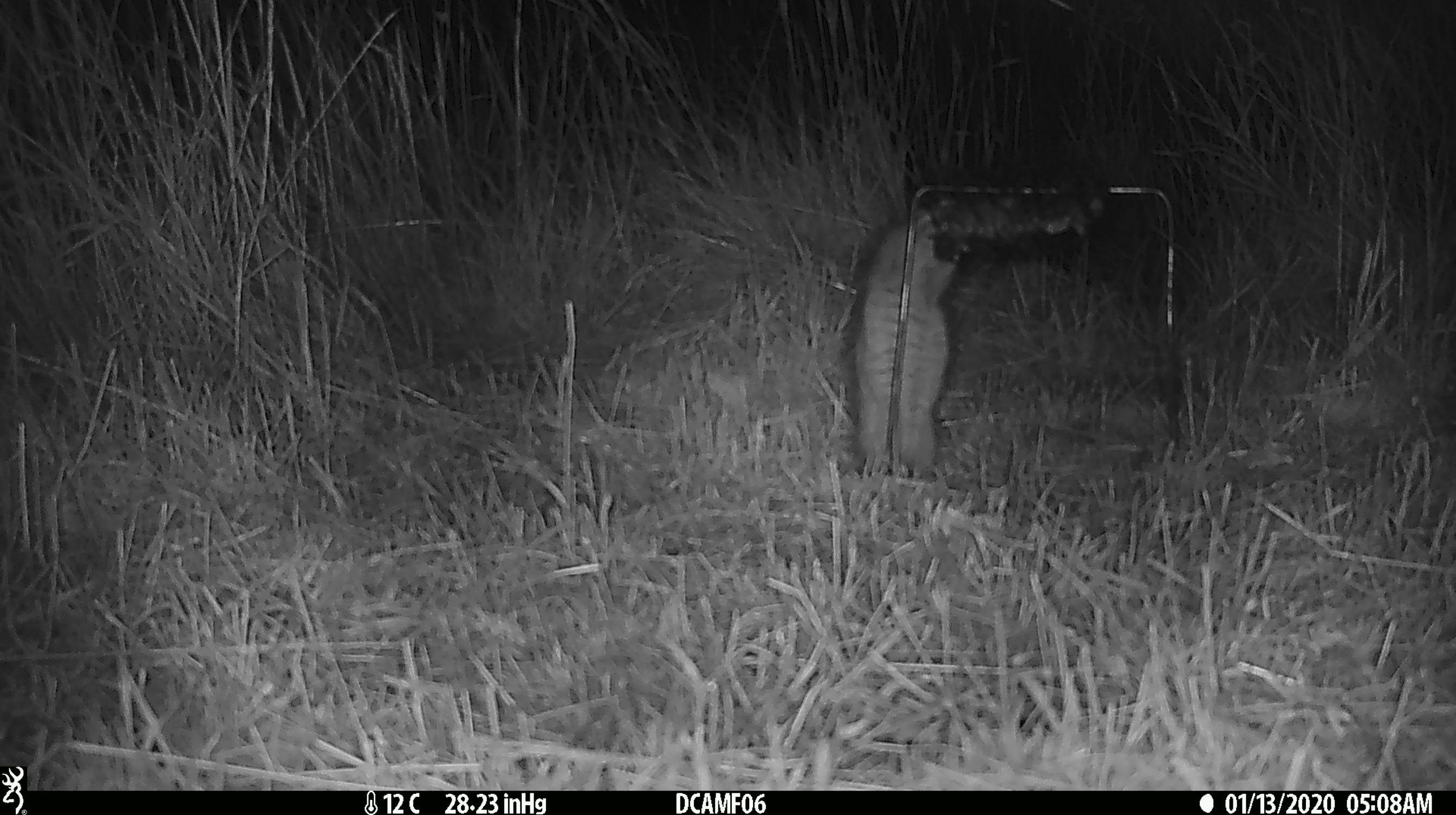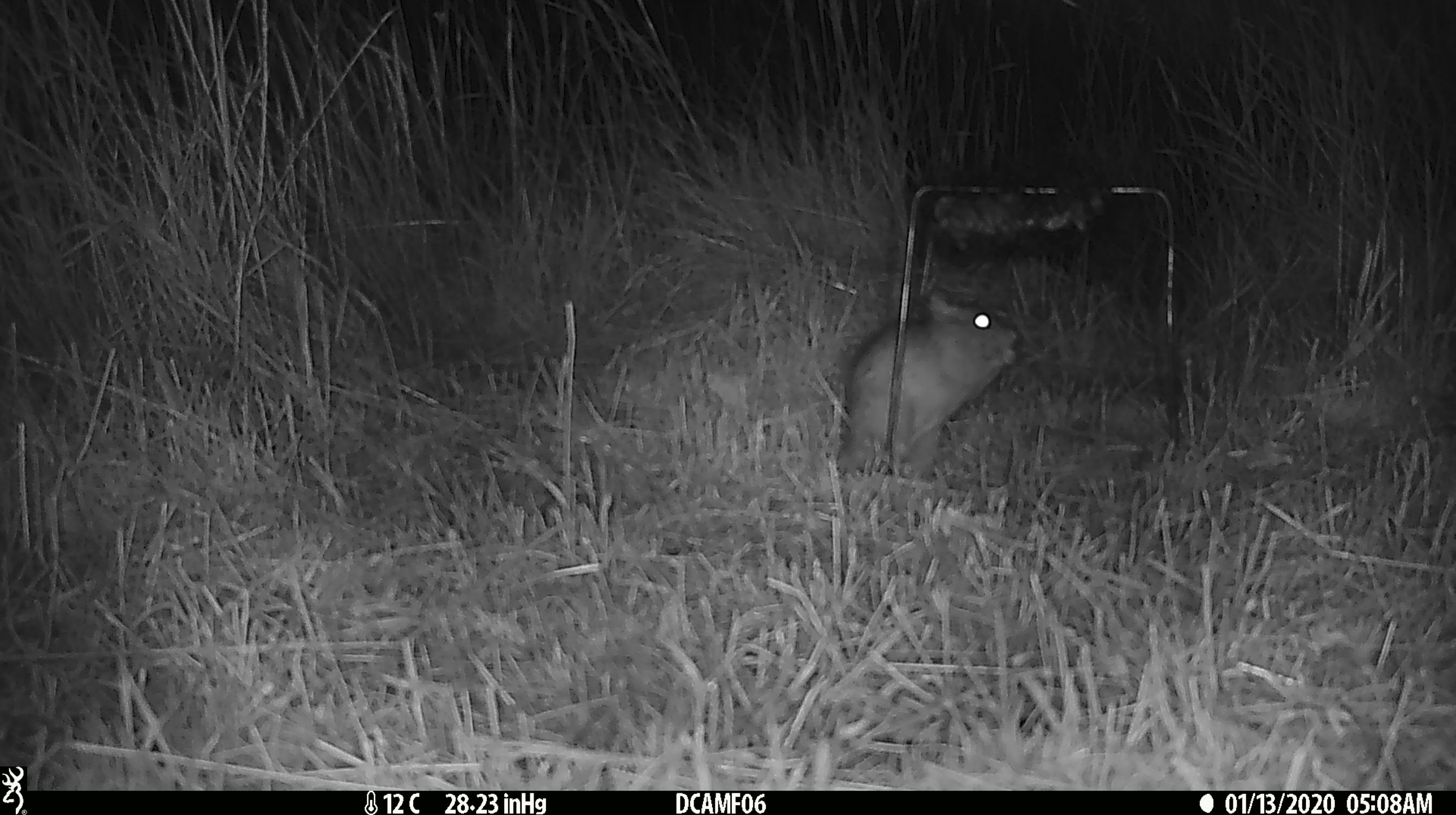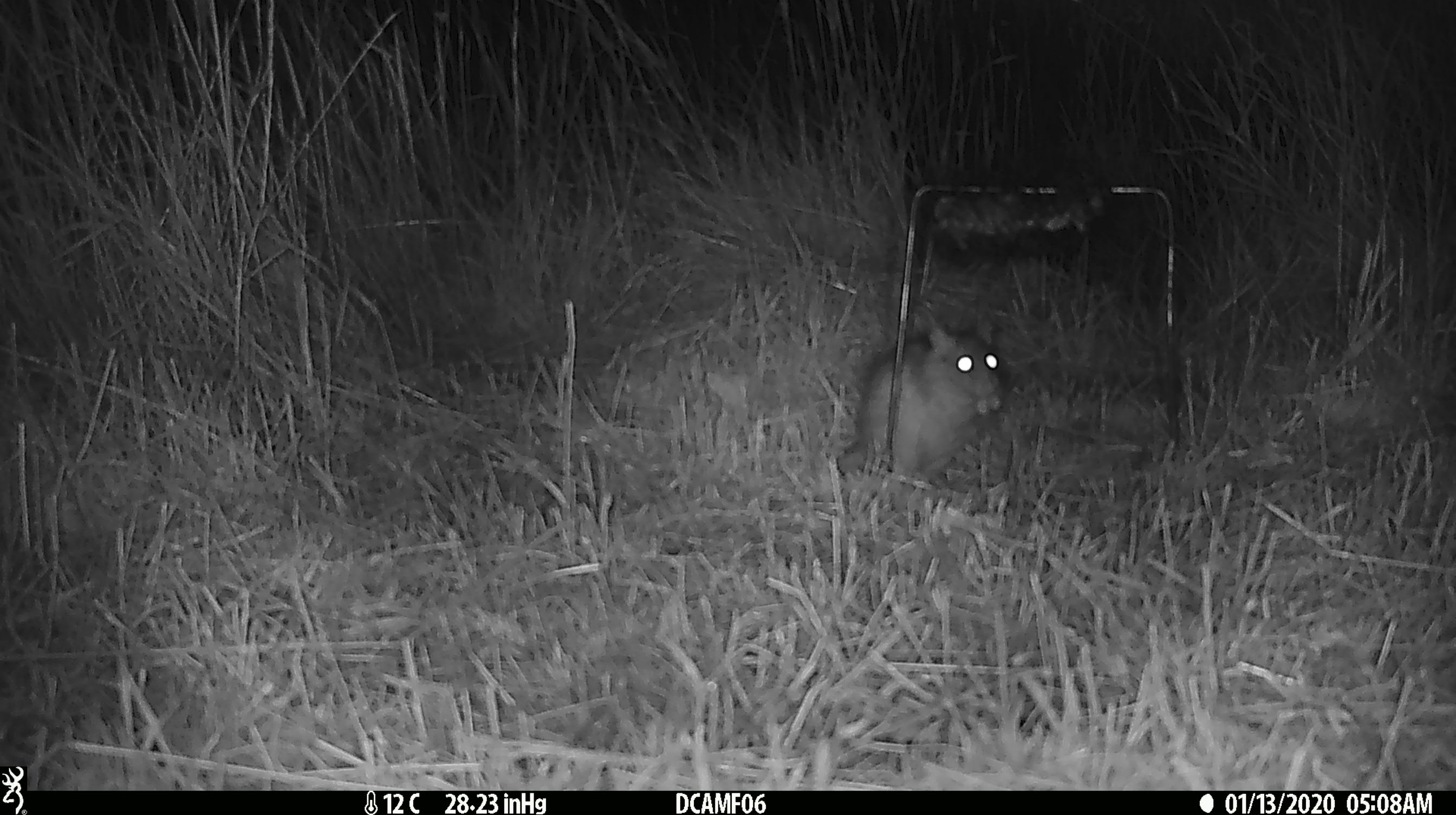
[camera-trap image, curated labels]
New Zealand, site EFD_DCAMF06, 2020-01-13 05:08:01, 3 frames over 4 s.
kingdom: Animalia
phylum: Chordata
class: Mammalia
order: Rodentia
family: Muridae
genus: Rattus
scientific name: Rattus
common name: rat